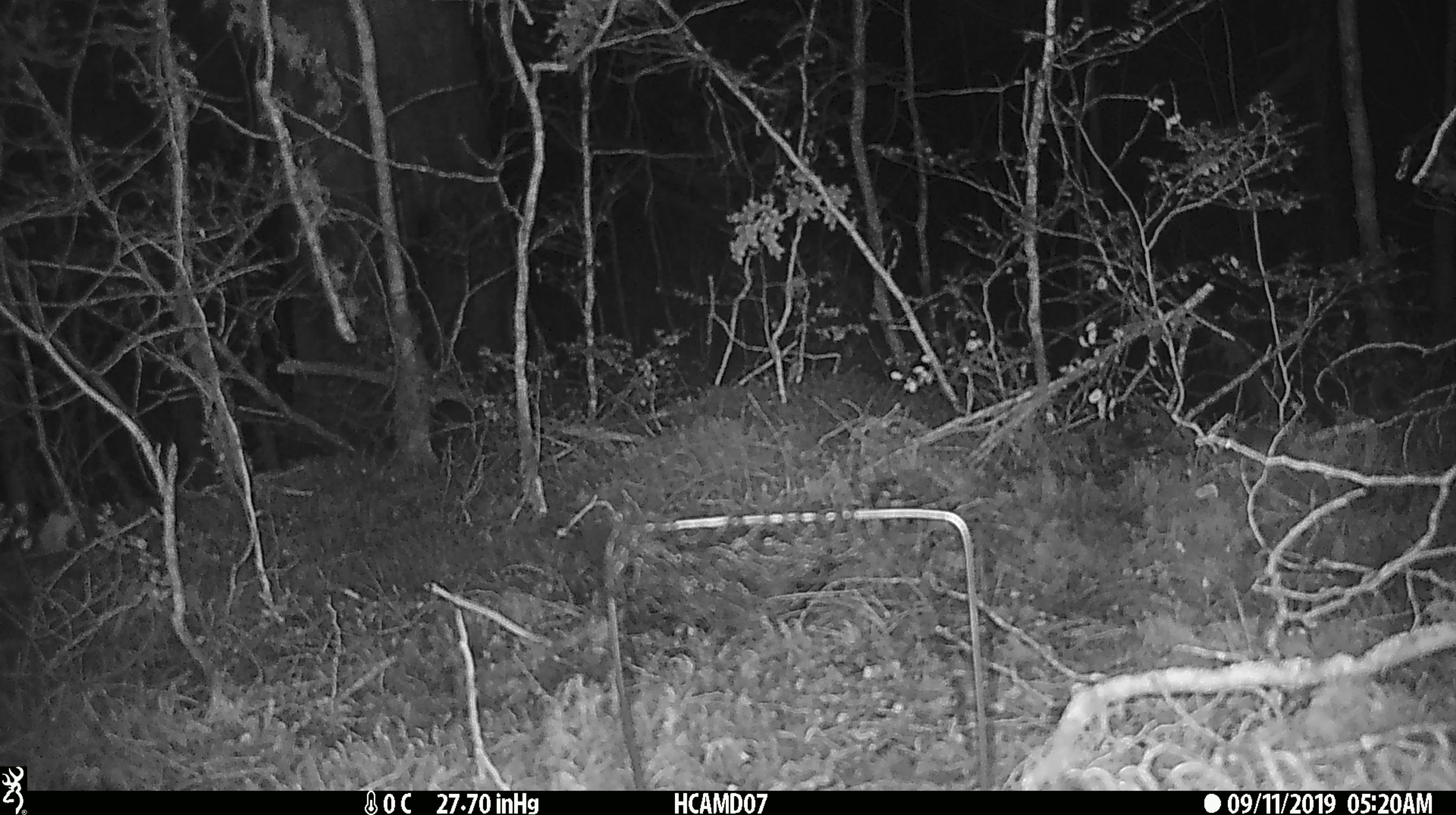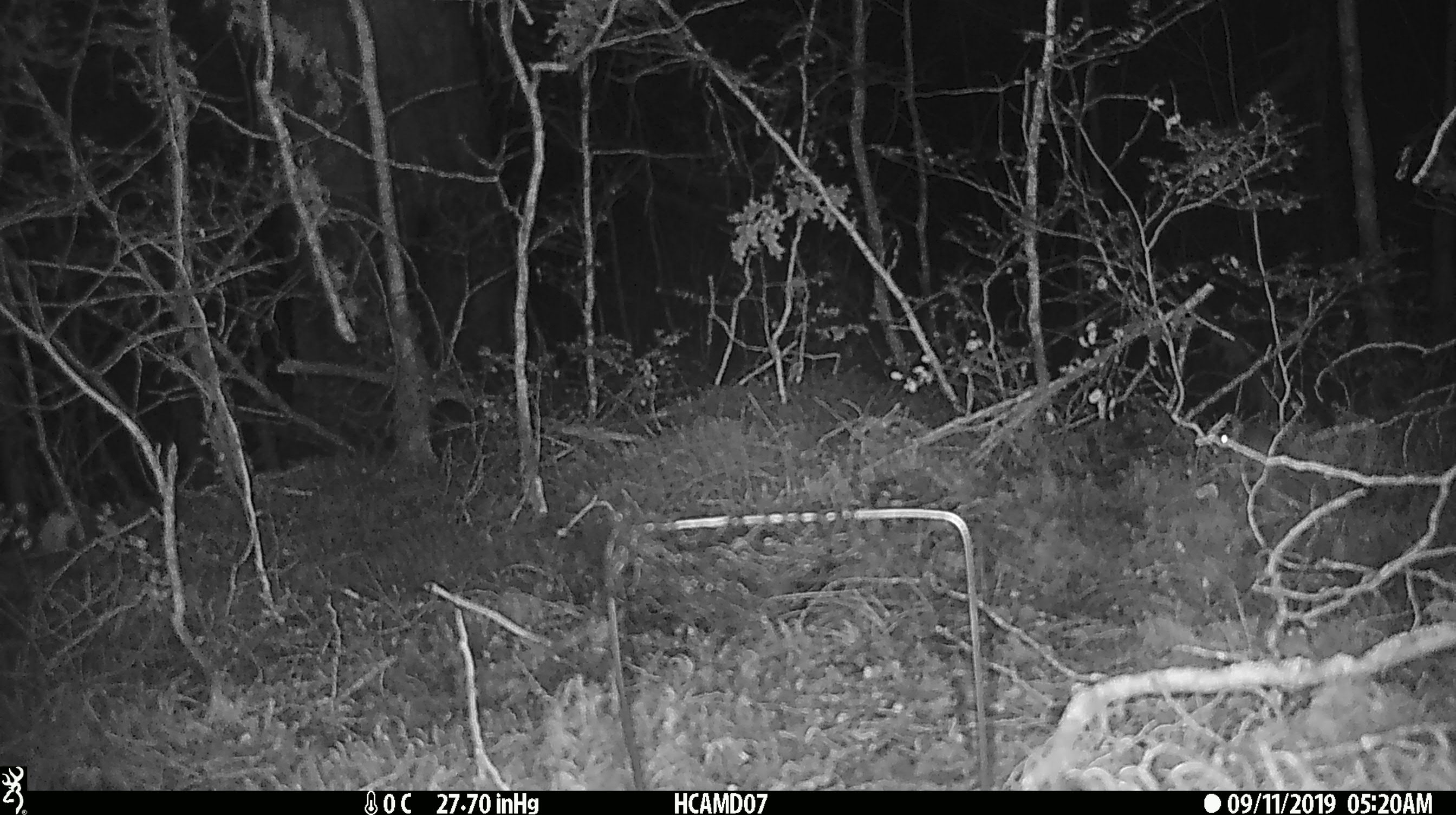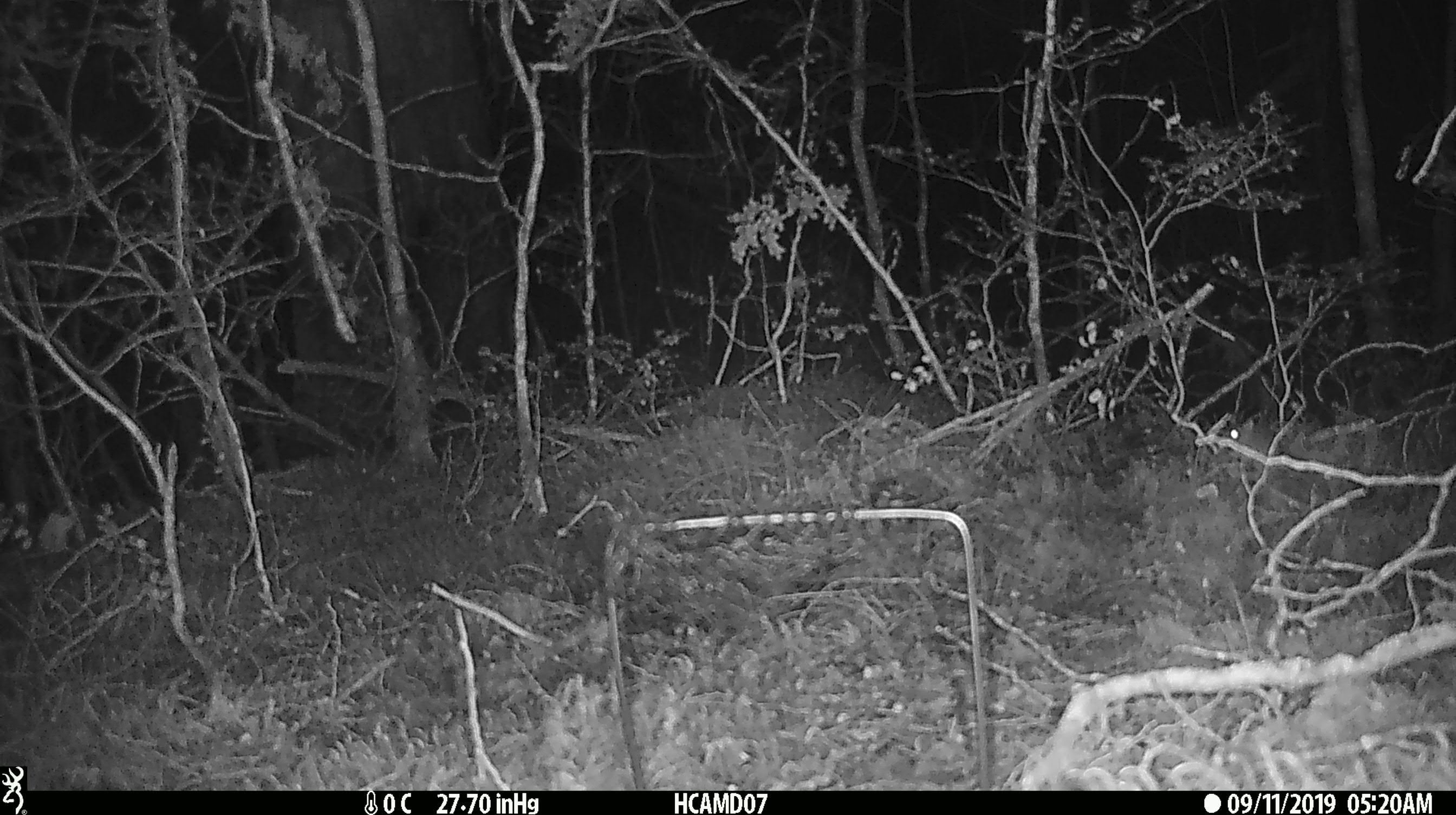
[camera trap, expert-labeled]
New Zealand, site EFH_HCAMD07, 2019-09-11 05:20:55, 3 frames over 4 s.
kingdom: Animalia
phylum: Chordata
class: Mammalia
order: Rodentia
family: Muridae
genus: Mus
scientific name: Mus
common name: mouse